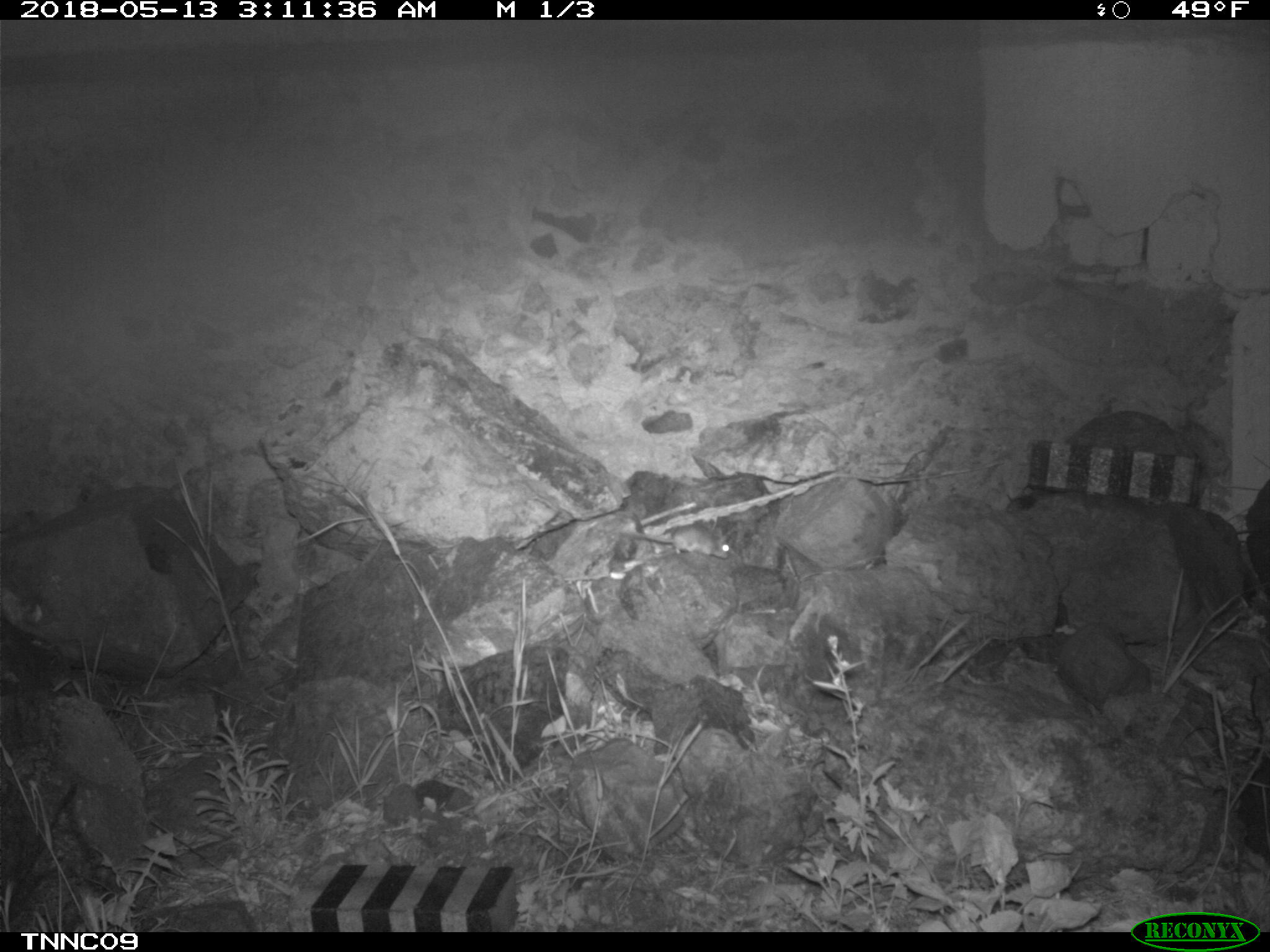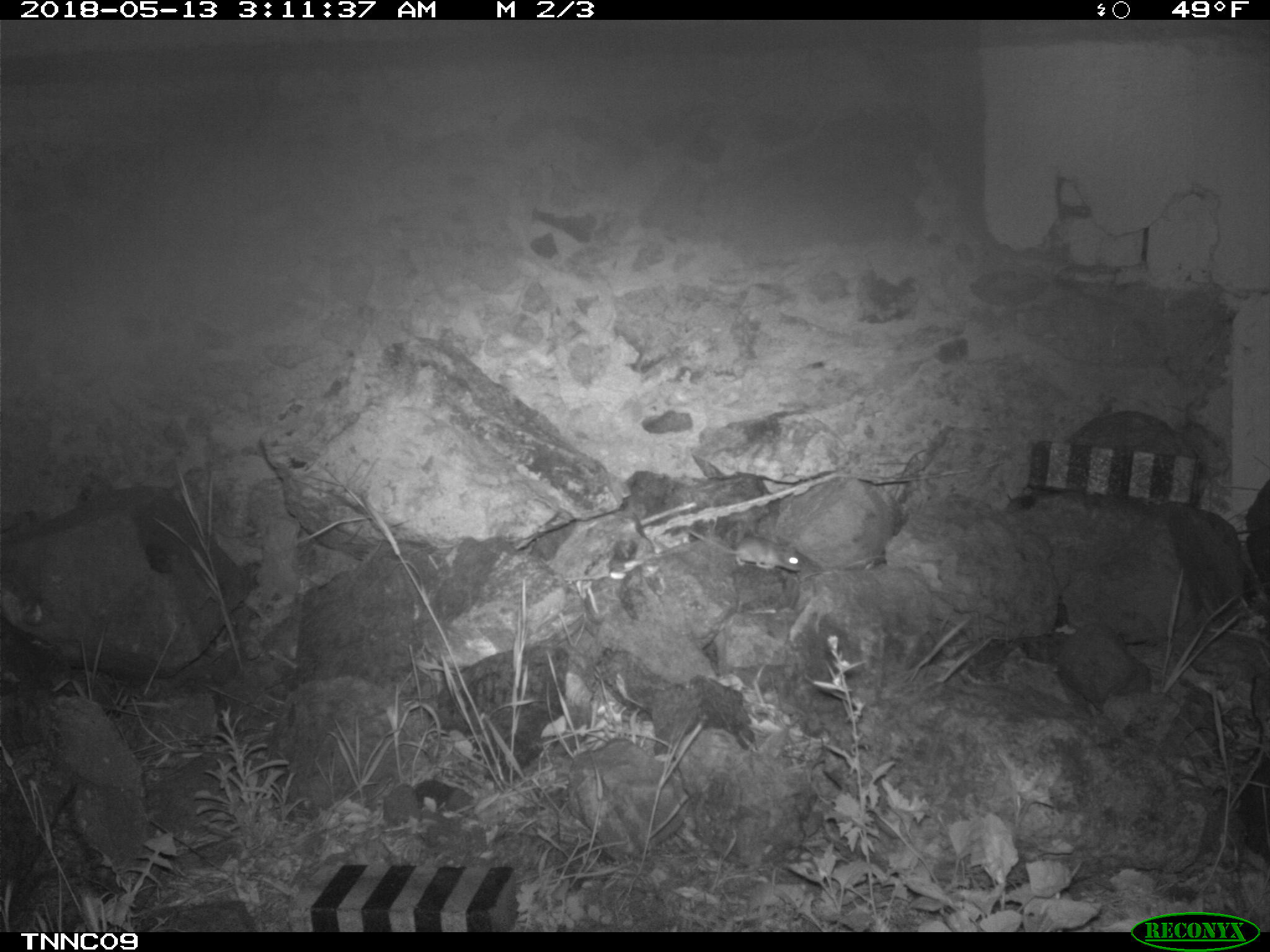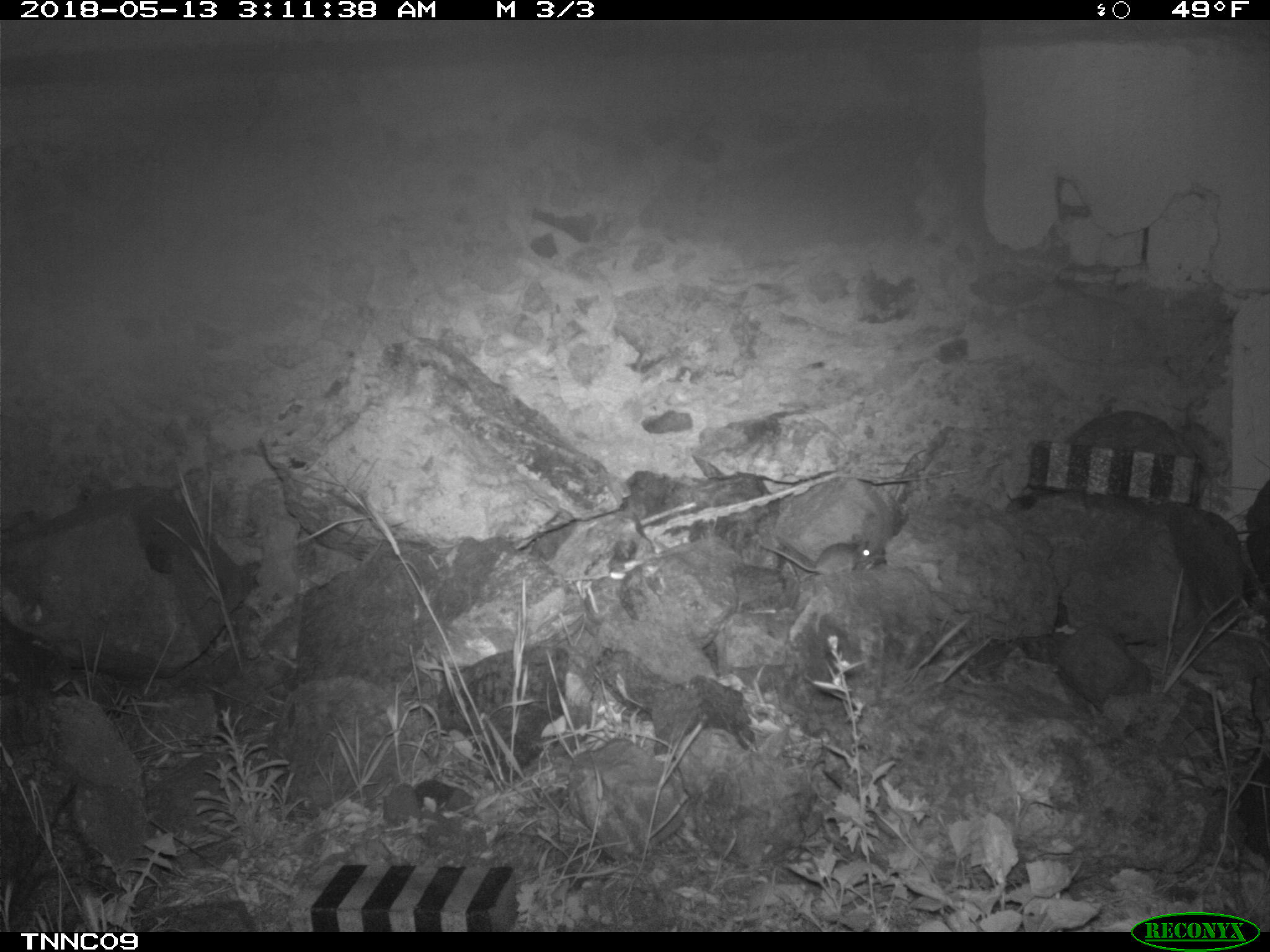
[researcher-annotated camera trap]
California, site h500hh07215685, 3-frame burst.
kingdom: Animalia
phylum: Chordata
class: Mammalia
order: Rodentia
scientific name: Rodentia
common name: rodent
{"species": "rodent (Rodentia)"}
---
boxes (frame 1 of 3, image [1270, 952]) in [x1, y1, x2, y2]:
rodent: [623, 525, 729, 559]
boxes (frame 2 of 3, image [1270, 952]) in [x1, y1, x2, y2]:
rodent: [688, 528, 801, 571]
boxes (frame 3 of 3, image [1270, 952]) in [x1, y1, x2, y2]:
rodent: [758, 532, 874, 574]